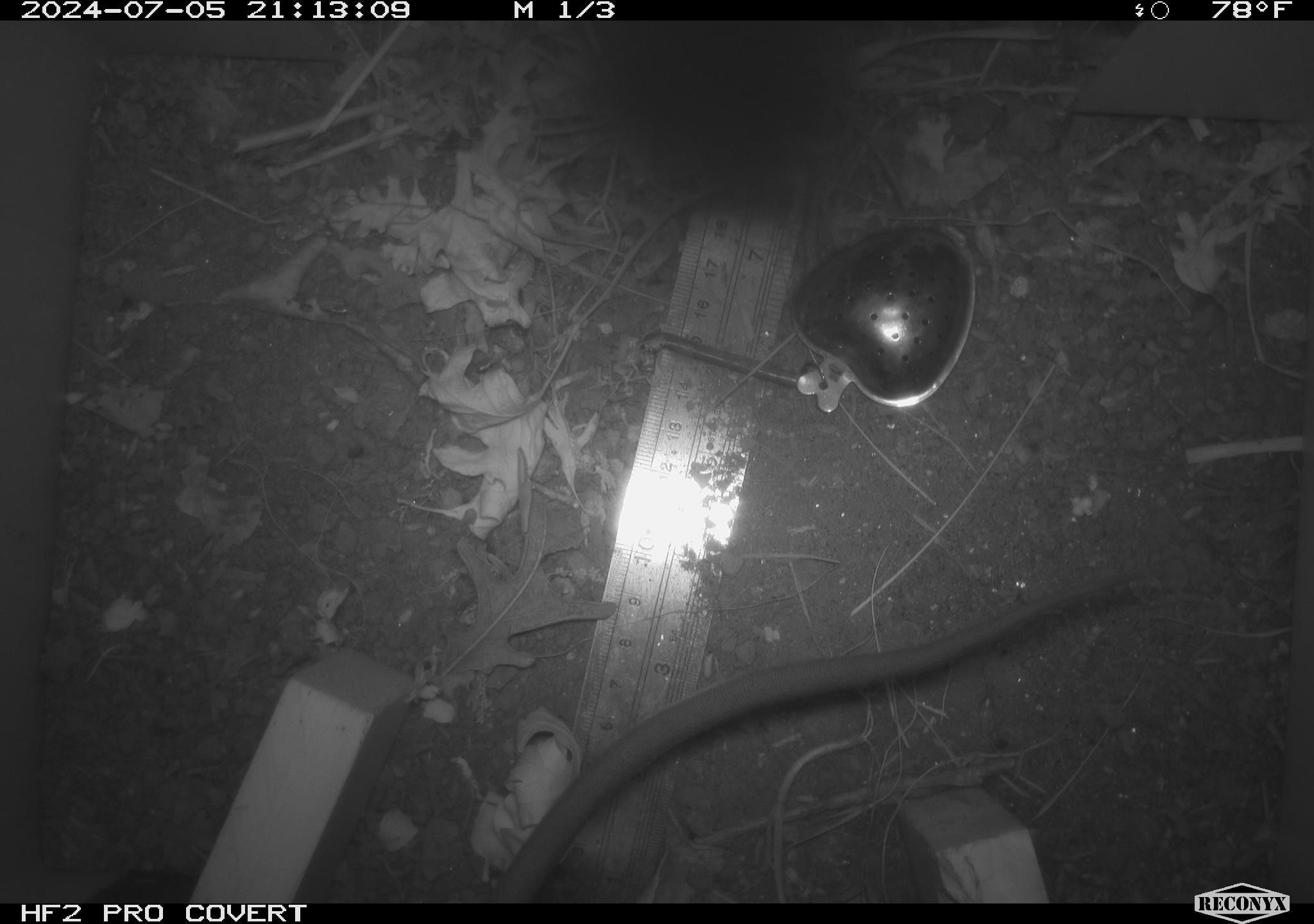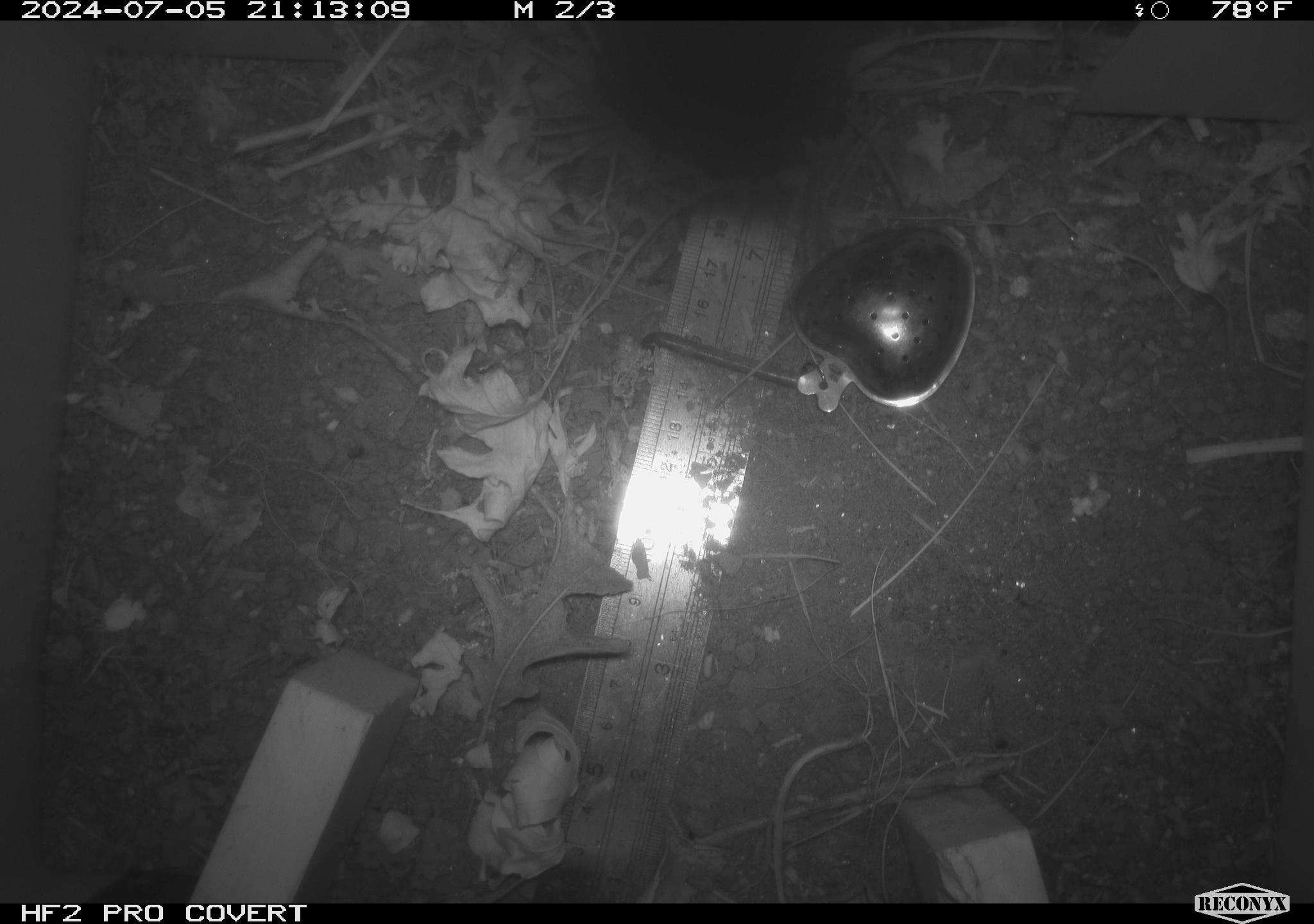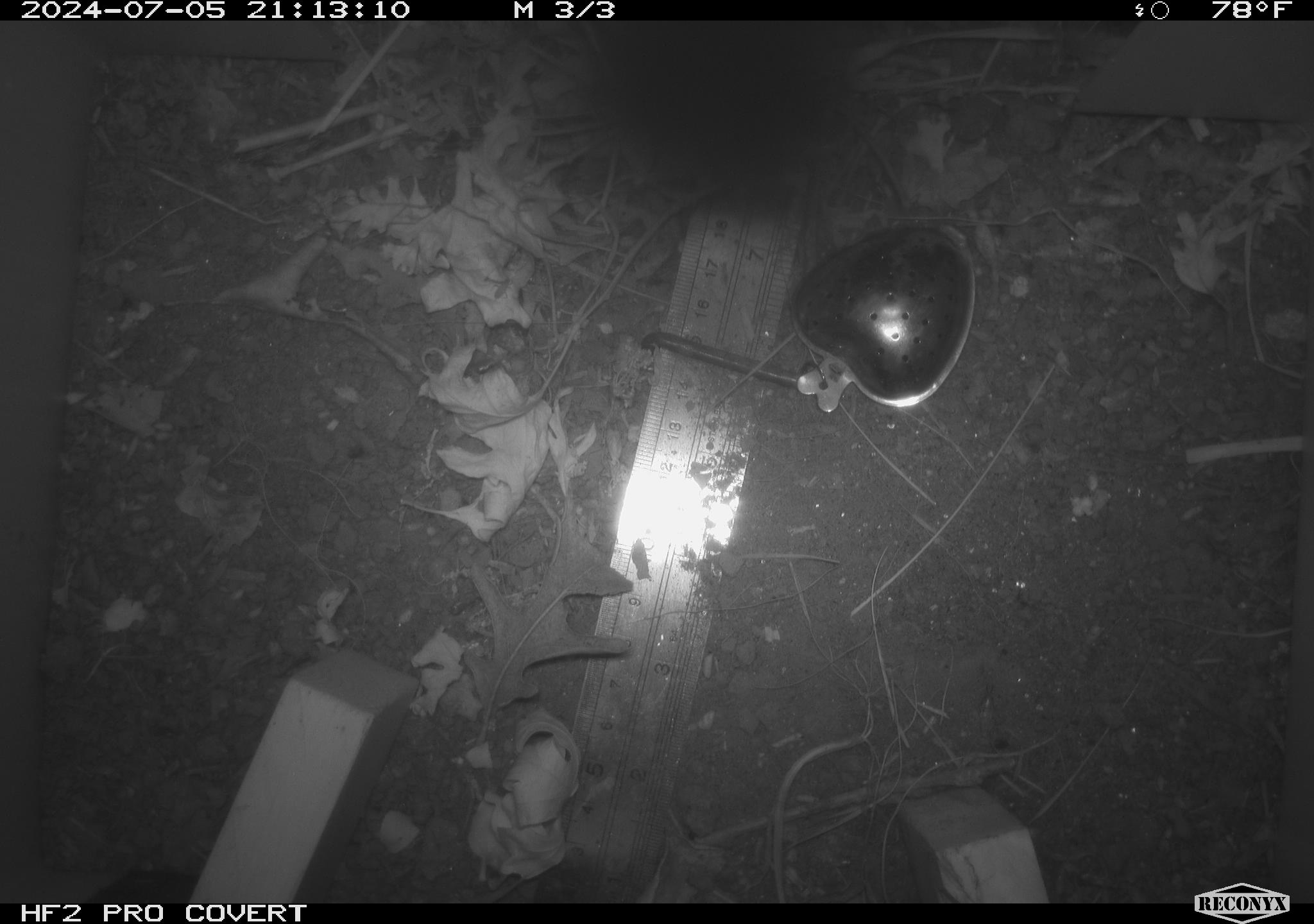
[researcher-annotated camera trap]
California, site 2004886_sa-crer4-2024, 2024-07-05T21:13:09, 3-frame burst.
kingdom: Animalia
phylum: Chordata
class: Mammalia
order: Rodentia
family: Muridae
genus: Rattus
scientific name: Rattus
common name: rat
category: rattus species